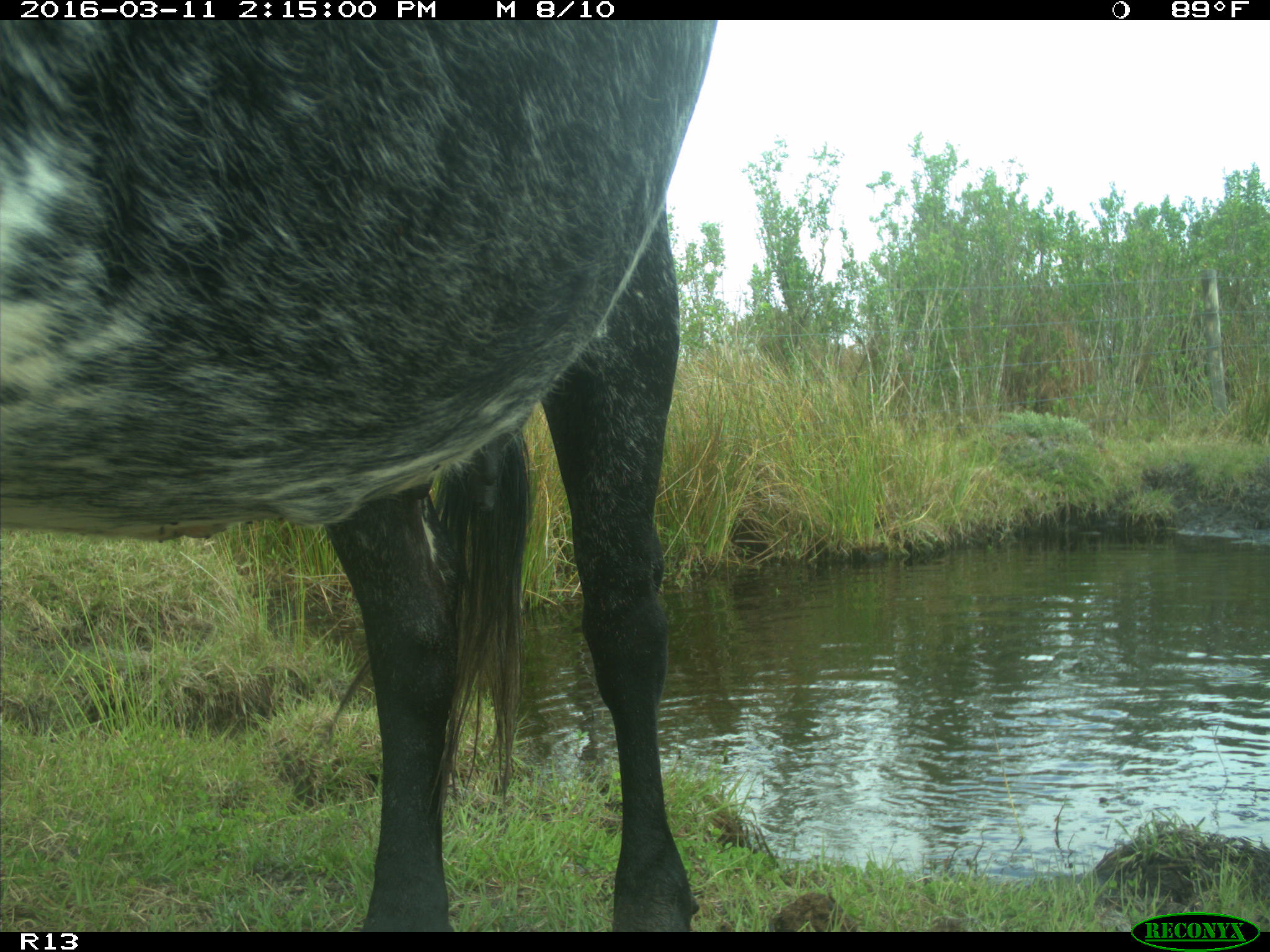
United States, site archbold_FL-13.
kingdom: Animalia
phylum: Chordata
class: Mammalia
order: Artiodactyla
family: Bovidae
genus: Bos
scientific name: Bos taurus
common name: domestic cow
Bos taurus (domestic cow).